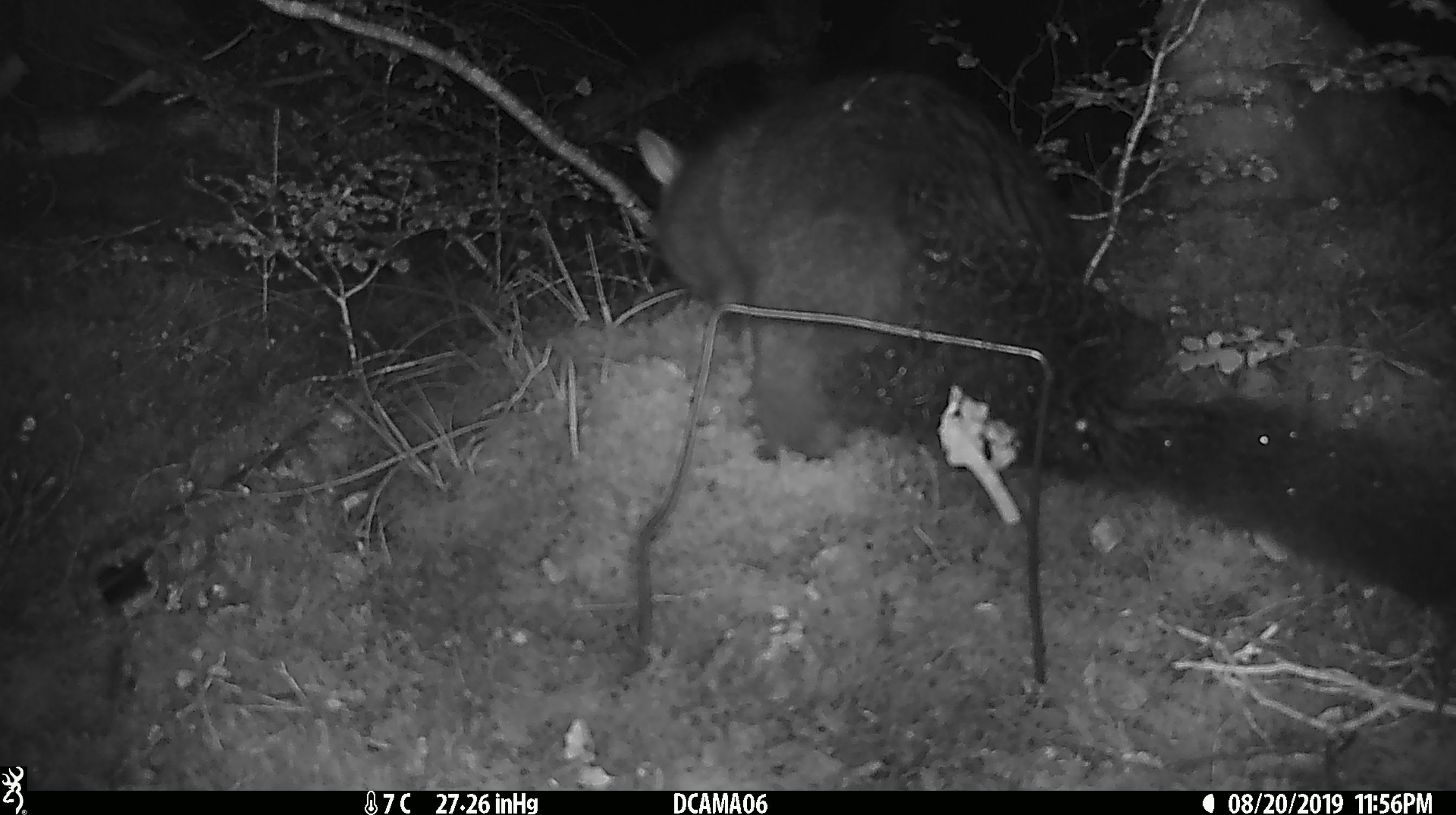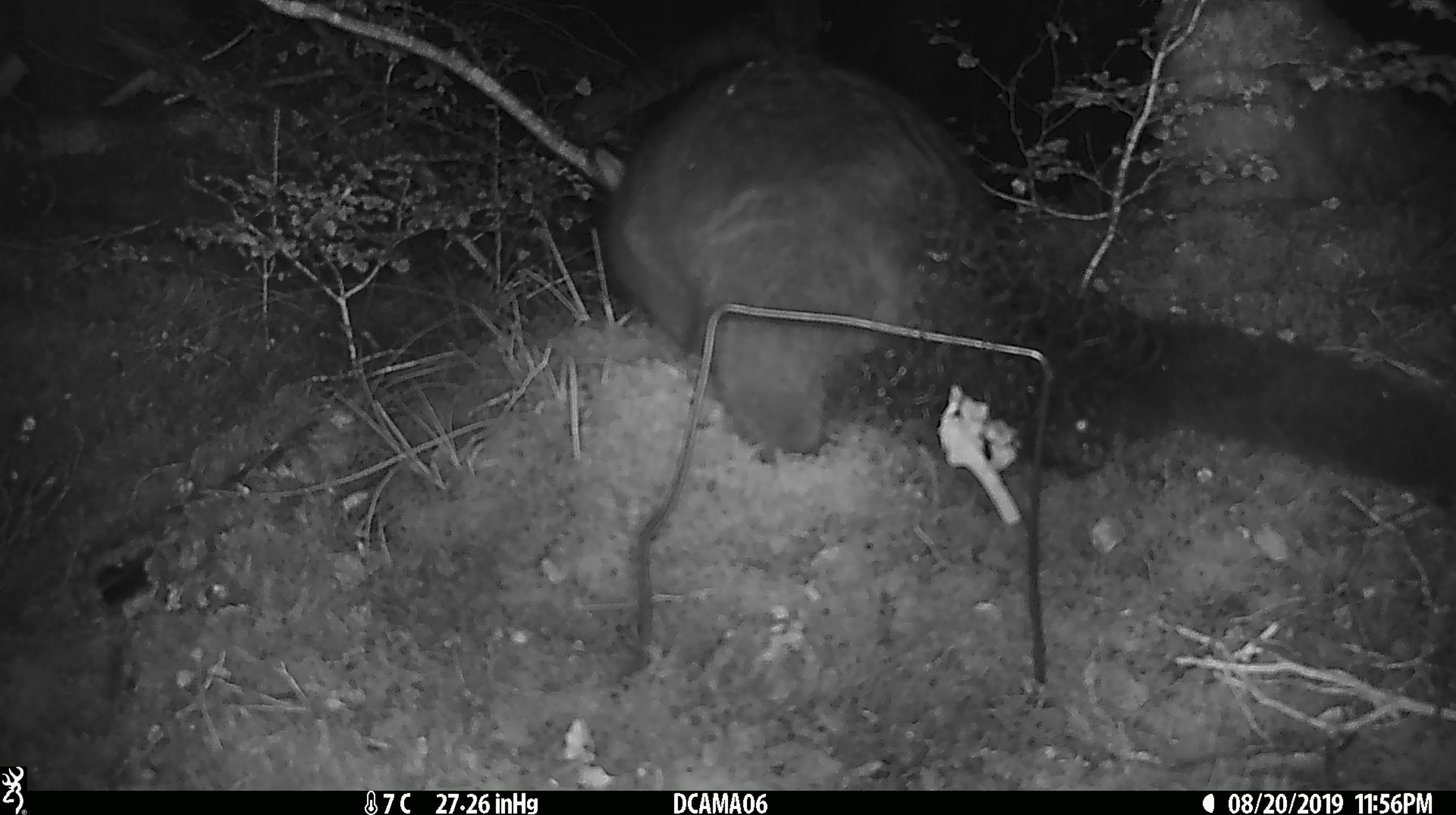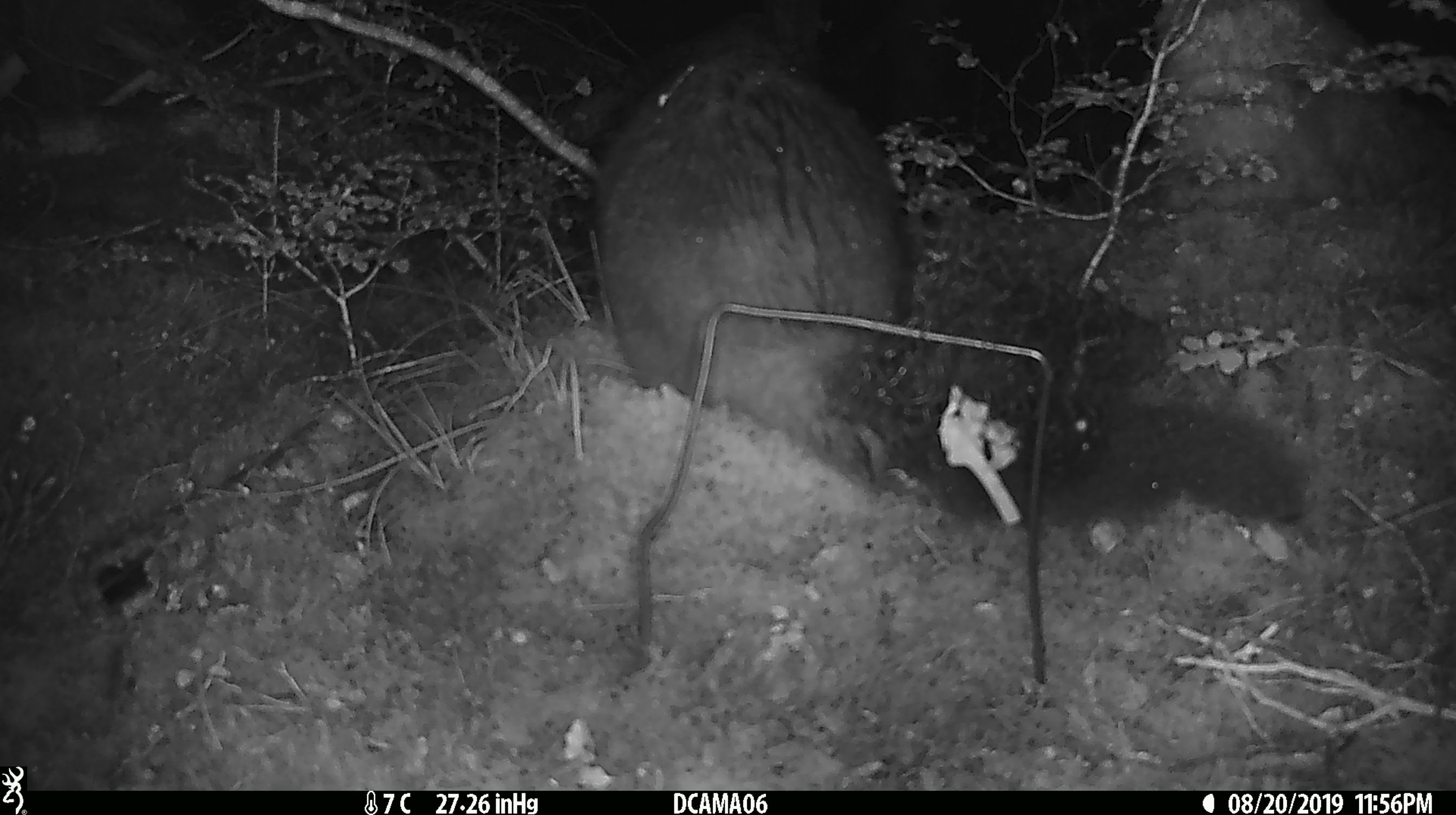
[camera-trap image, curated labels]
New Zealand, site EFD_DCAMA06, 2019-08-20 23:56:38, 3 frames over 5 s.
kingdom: Animalia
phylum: Chordata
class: Mammalia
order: Diprotodontia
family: Phalangeridae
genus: Trichosurus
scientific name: Trichosurus vulpecula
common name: common brushtail possum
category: possum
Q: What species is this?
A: Possum (common brushtail possum) (Trichosurus vulpecula).